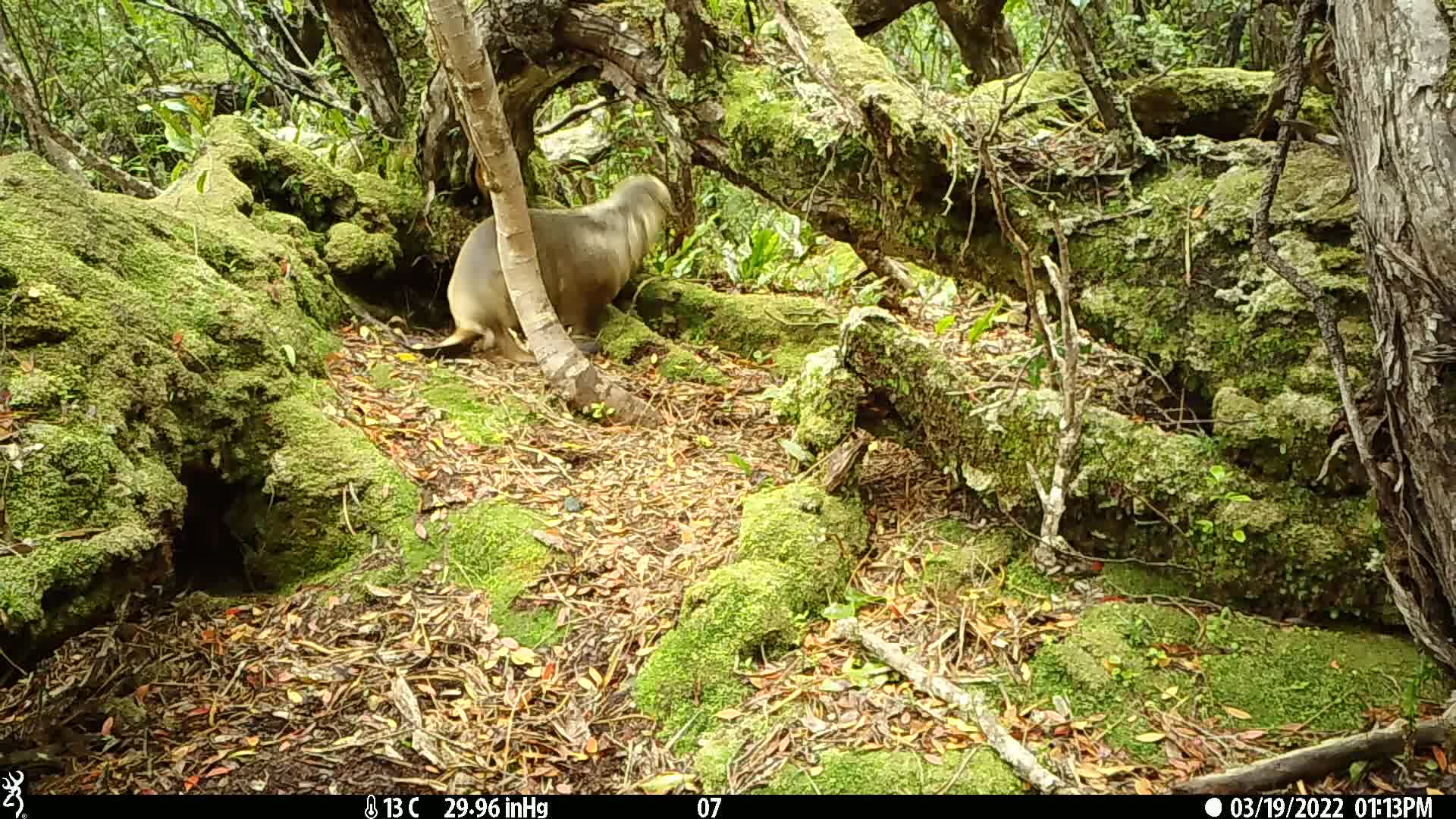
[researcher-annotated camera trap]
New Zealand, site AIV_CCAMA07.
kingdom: Animalia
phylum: Chordata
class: Mammalia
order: Carnivora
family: Otariidae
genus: Phocarctos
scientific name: Phocarctos hookeri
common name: new zealand sea lion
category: sealion